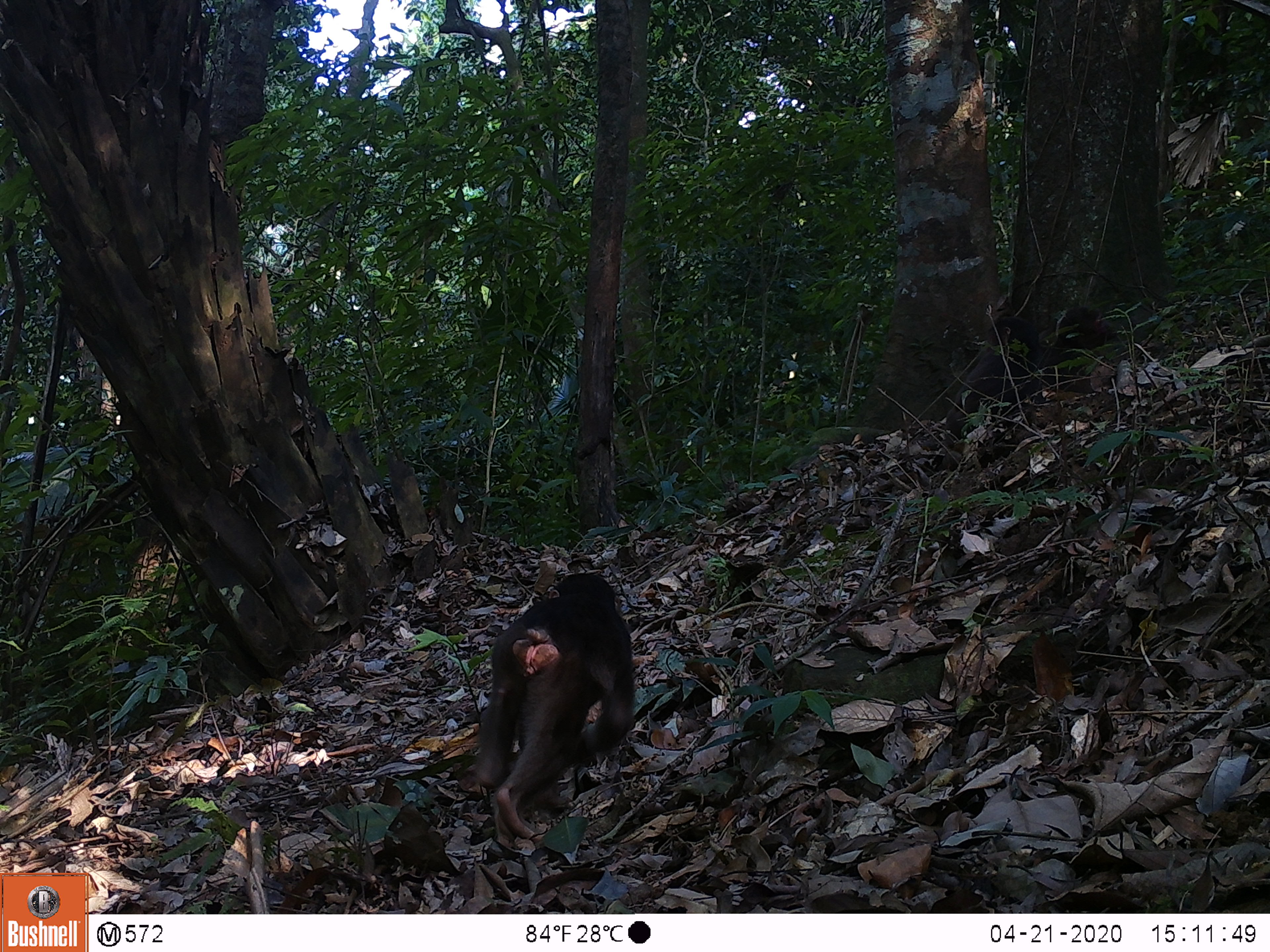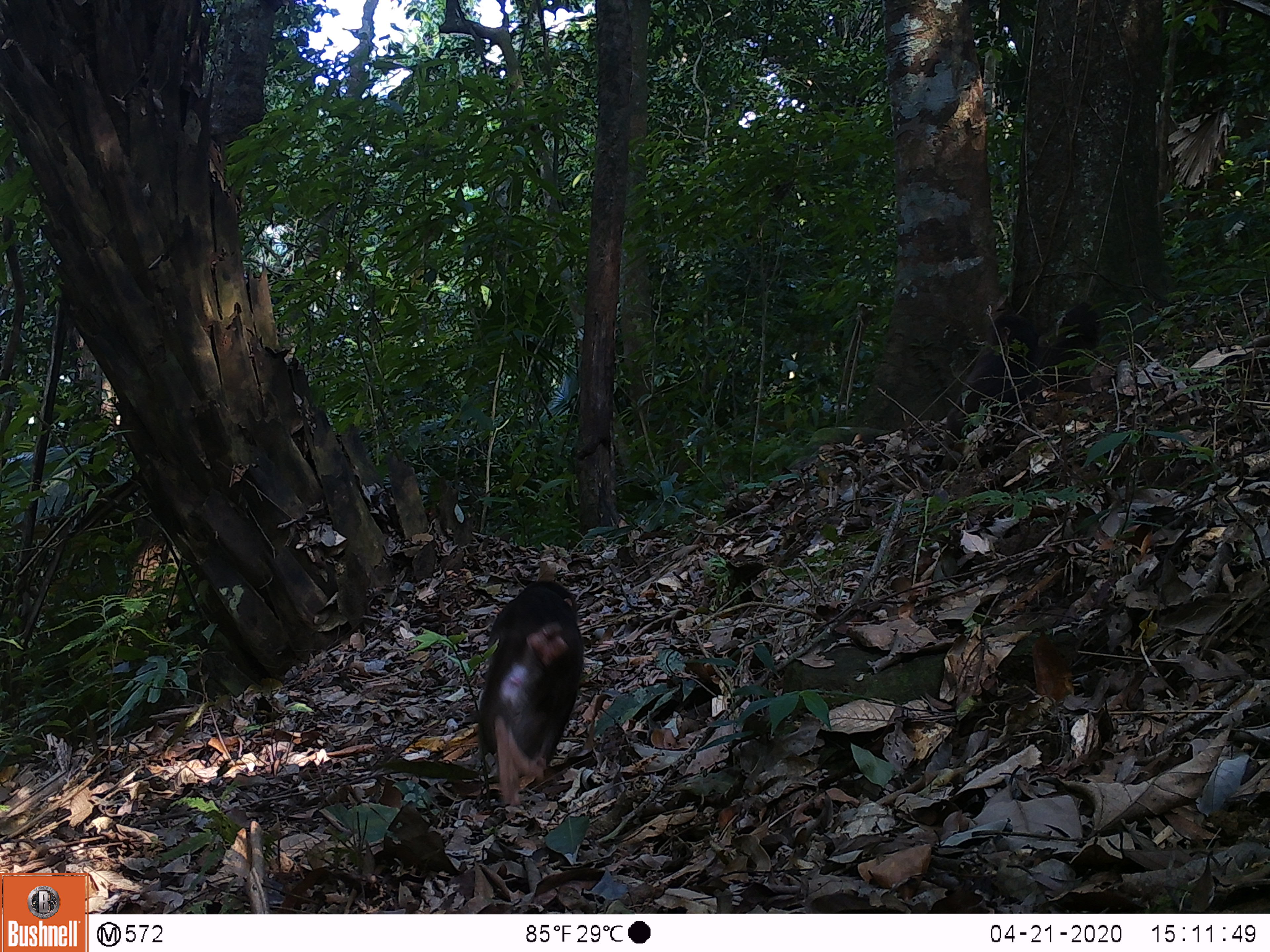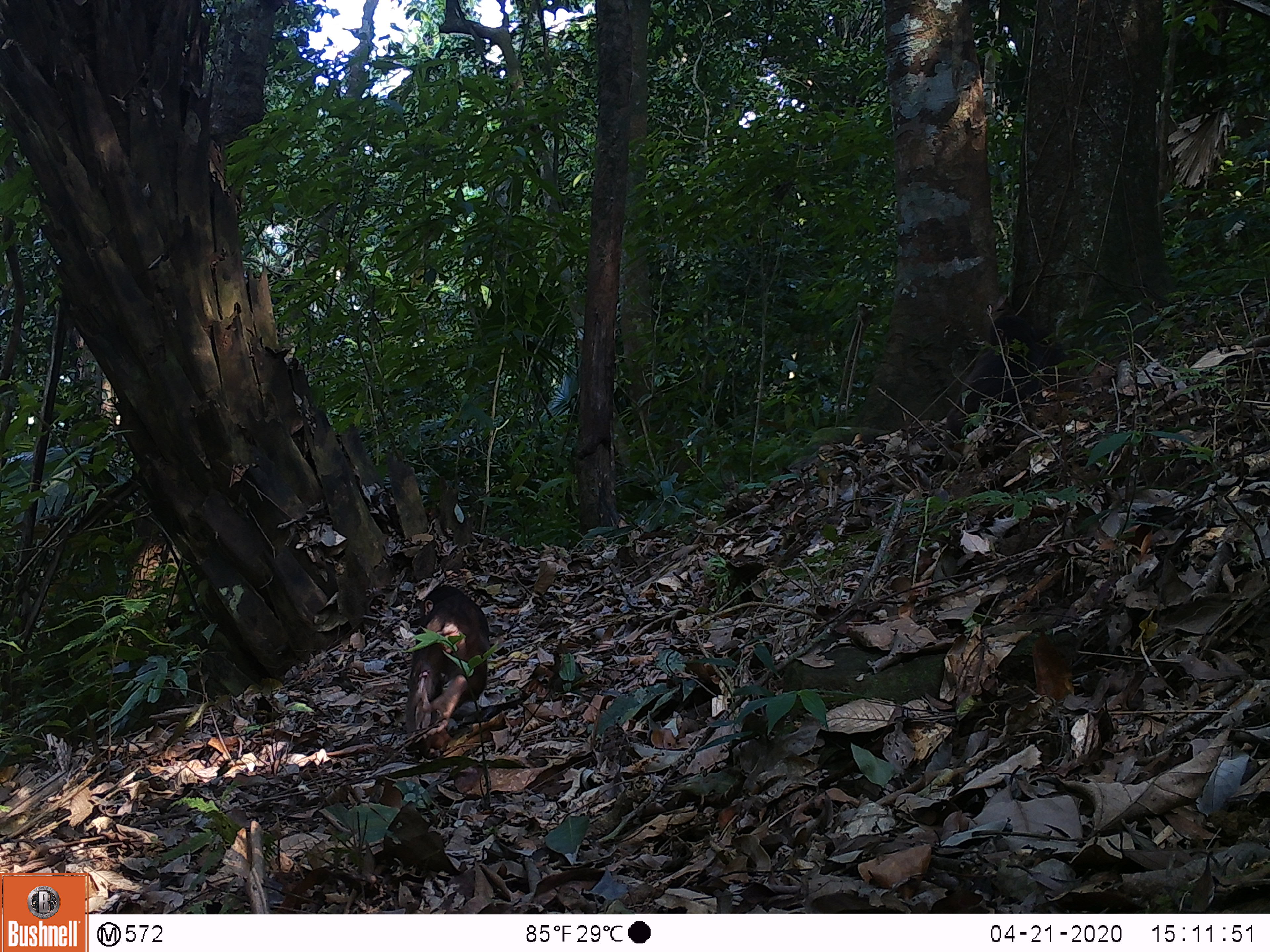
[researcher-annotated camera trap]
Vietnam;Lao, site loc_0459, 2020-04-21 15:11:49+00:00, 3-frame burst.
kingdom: Animalia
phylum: Chordata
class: Mammalia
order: Primates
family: Cercopithecidae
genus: Macaca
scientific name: Macaca arctoides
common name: stump-tailed macaque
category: stump tailed macaque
Stump tailed macaque (stump-tailed macaque) (Macaca arctoides). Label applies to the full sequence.